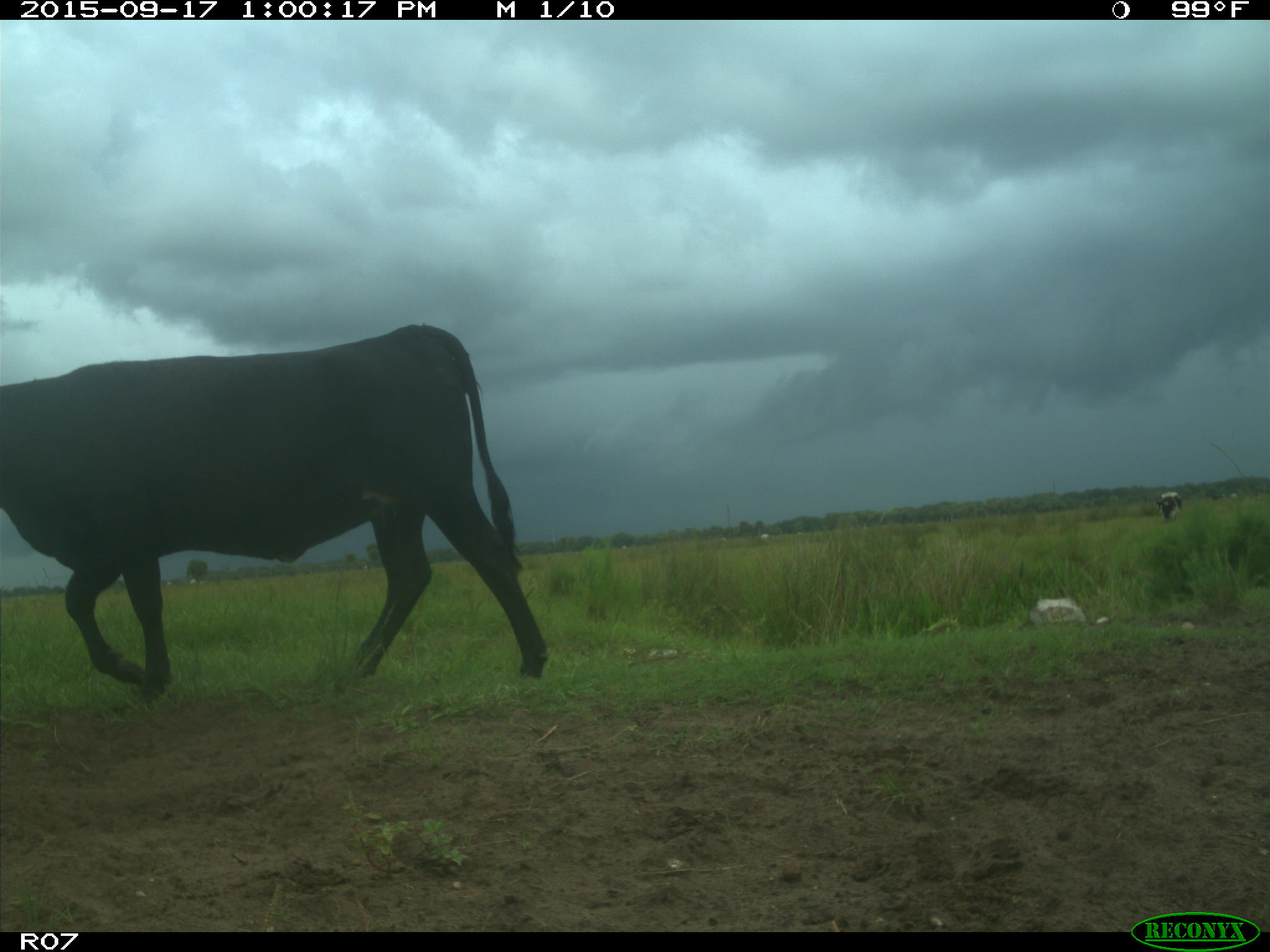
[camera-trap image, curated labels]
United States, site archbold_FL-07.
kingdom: Animalia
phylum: Chordata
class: Mammalia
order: Artiodactyla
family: Bovidae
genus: Bos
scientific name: Bos taurus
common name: domestic cow